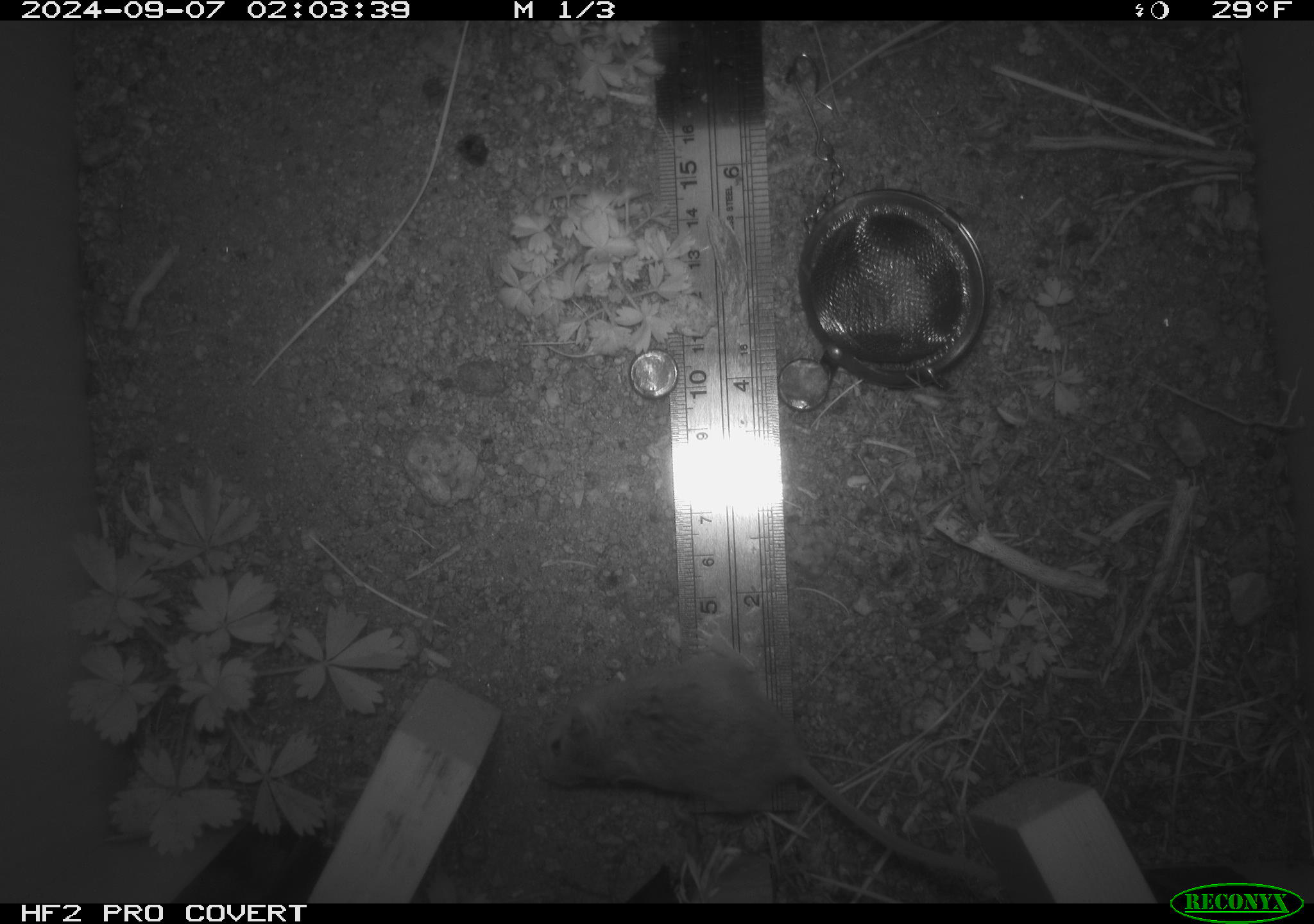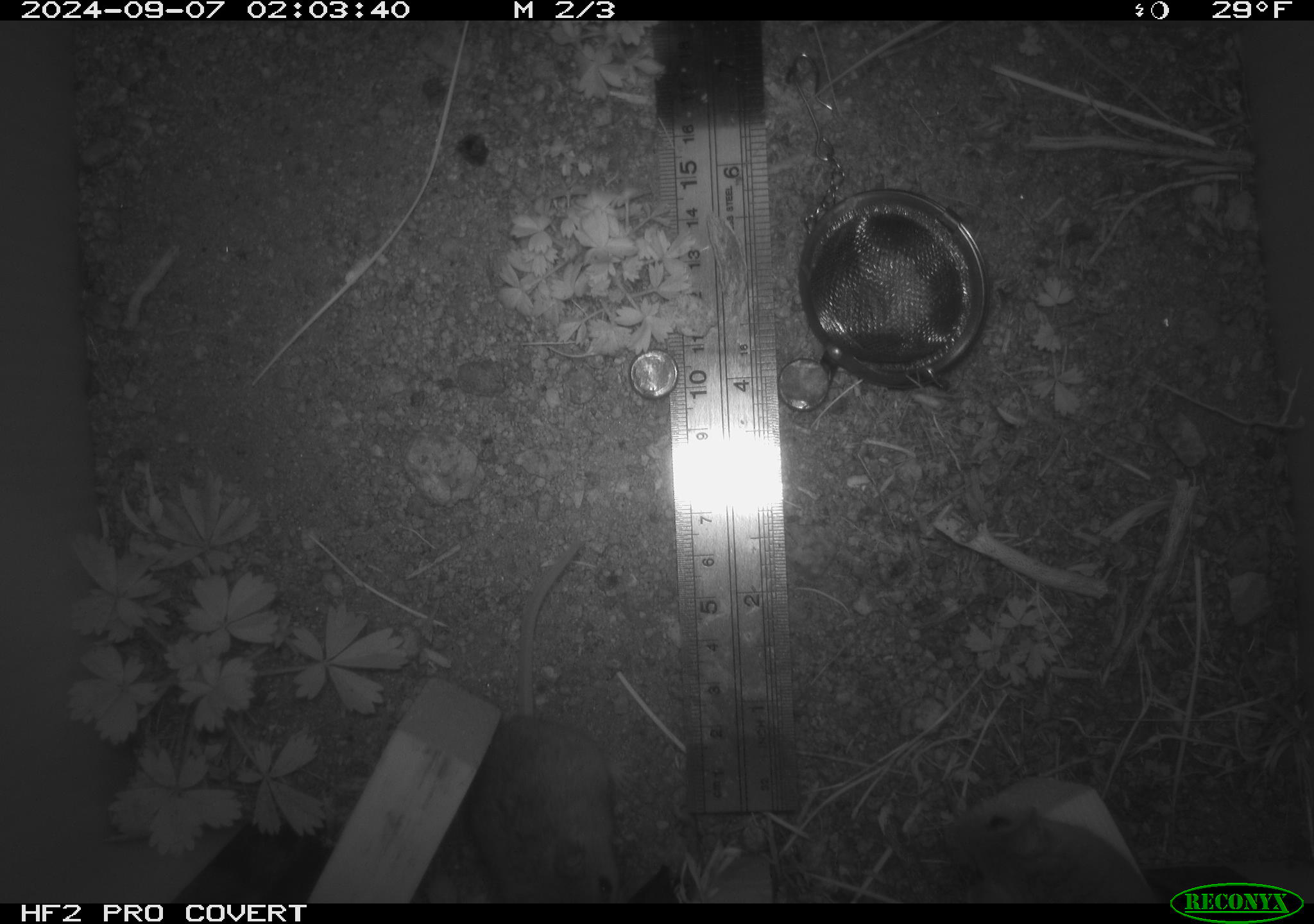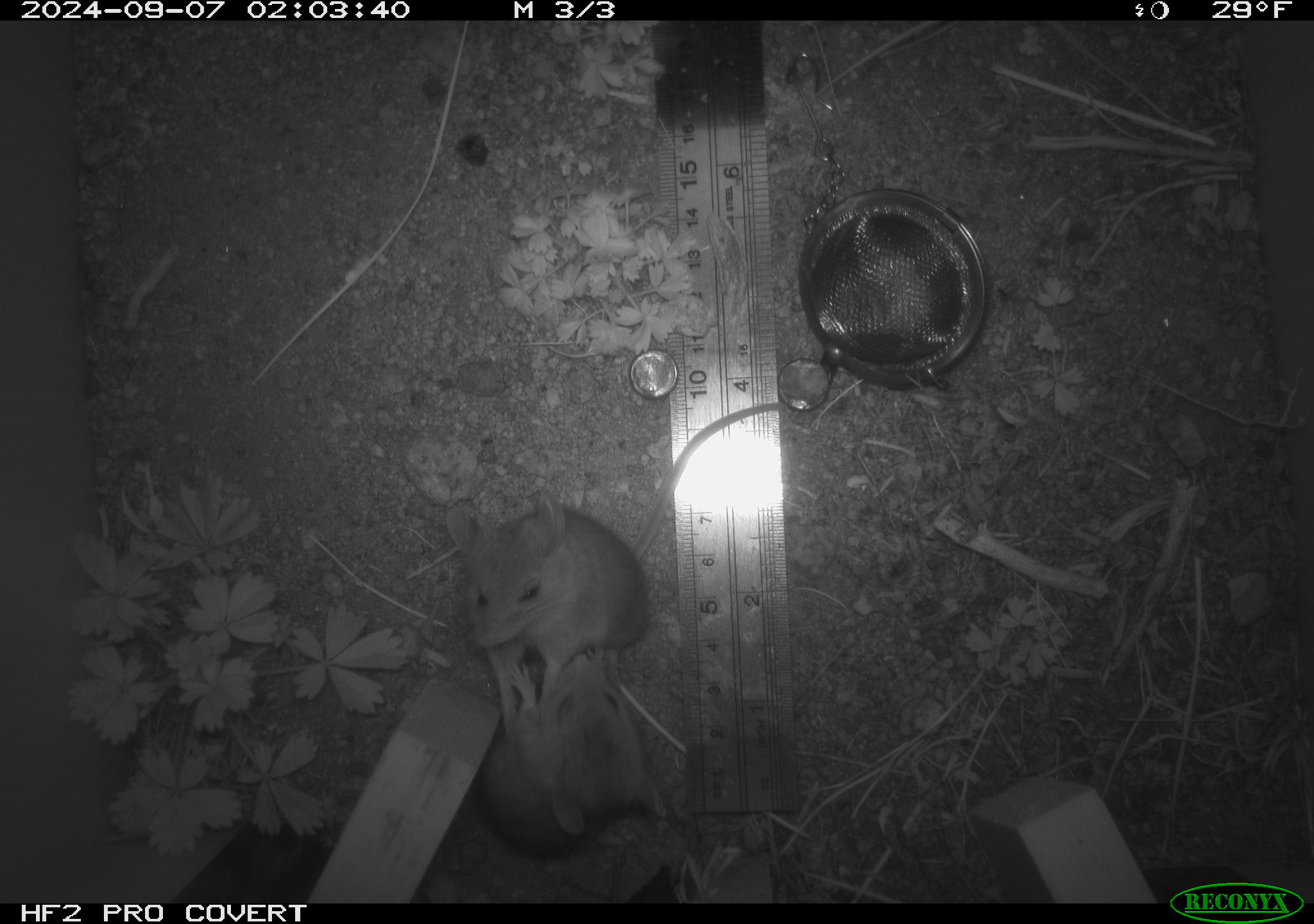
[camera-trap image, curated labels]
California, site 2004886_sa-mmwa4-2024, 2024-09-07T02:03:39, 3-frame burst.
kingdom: Animalia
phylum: Chordata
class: Mammalia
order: Rodentia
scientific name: Rodentia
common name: mouse species